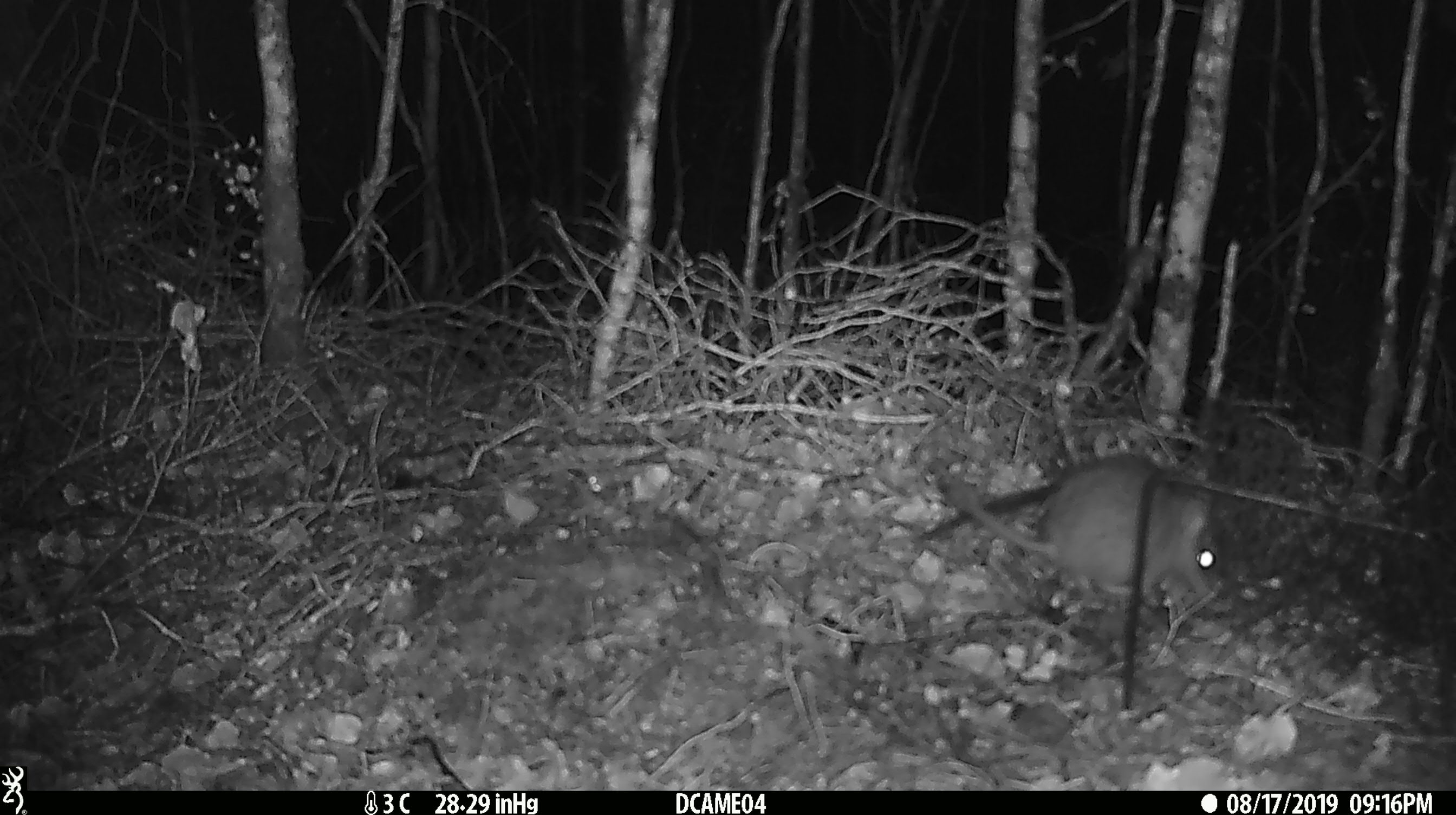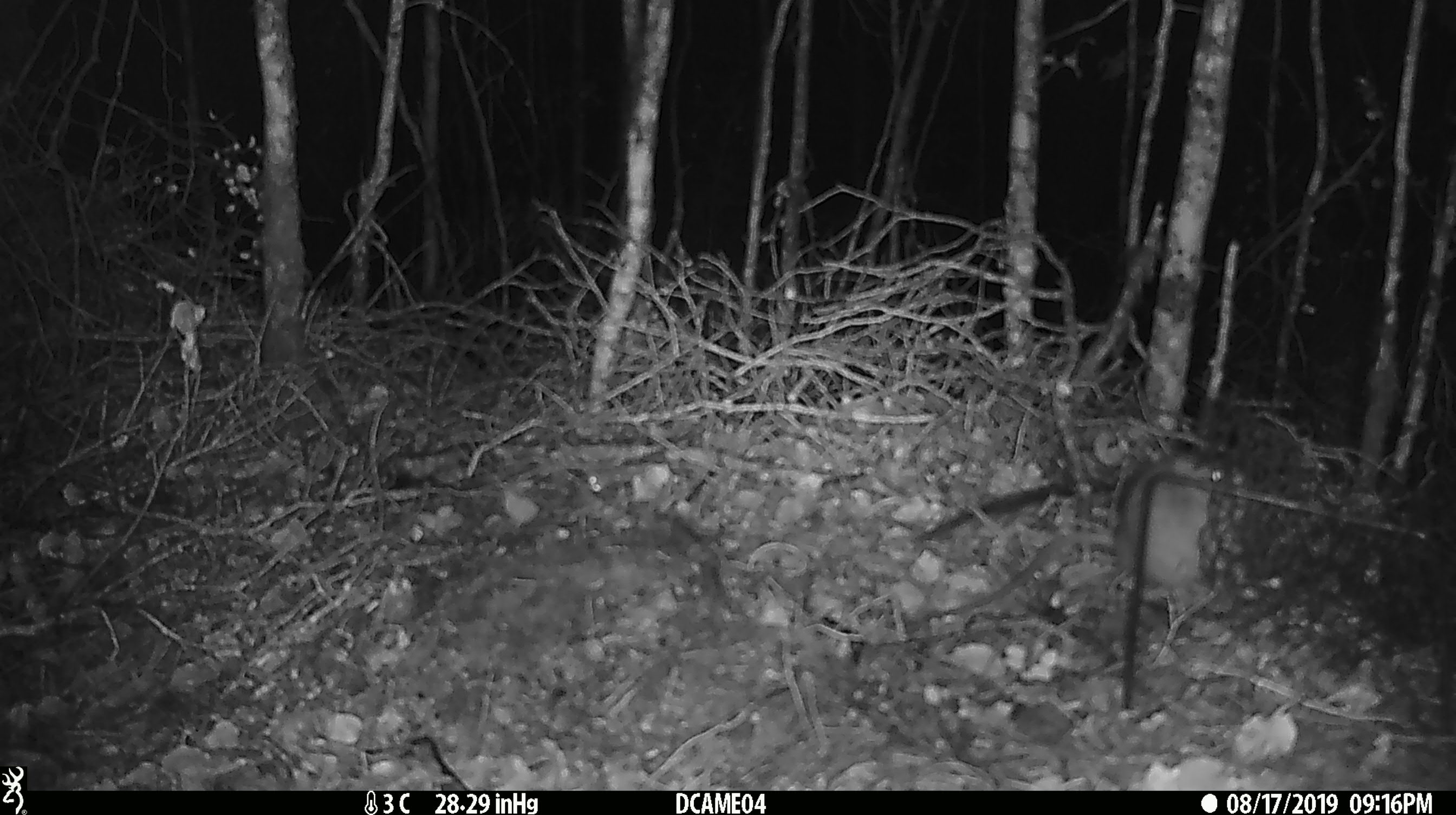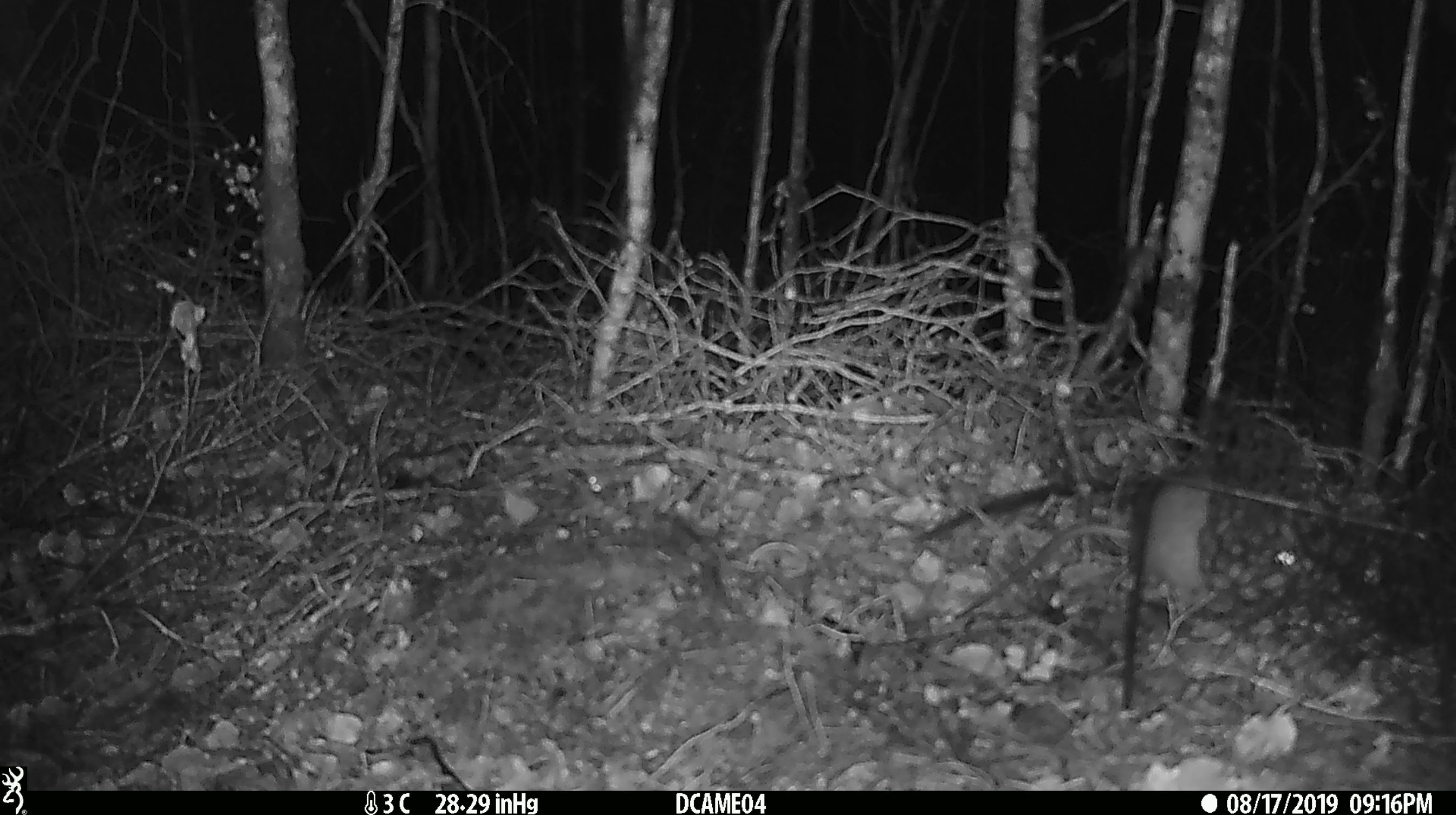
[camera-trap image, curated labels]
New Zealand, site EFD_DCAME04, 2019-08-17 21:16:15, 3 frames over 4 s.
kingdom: Animalia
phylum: Chordata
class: Mammalia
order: Rodentia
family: Muridae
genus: Rattus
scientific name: Rattus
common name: rat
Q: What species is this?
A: Rat (Rattus).